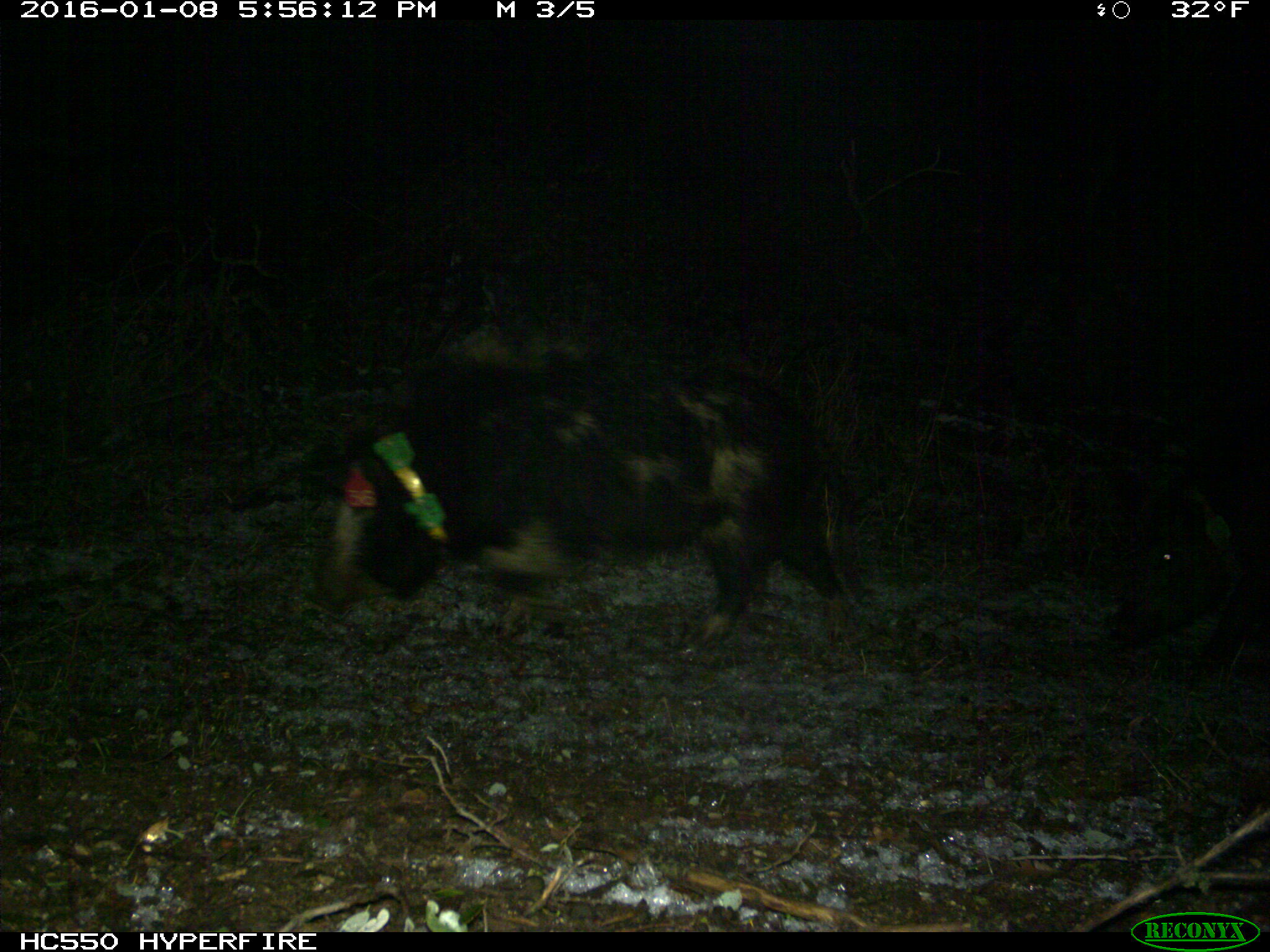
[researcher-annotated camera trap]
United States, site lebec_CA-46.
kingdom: Animalia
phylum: Chordata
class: Mammalia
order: Artiodactyla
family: Suidae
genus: Sus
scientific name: Sus scrofa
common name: wild boar